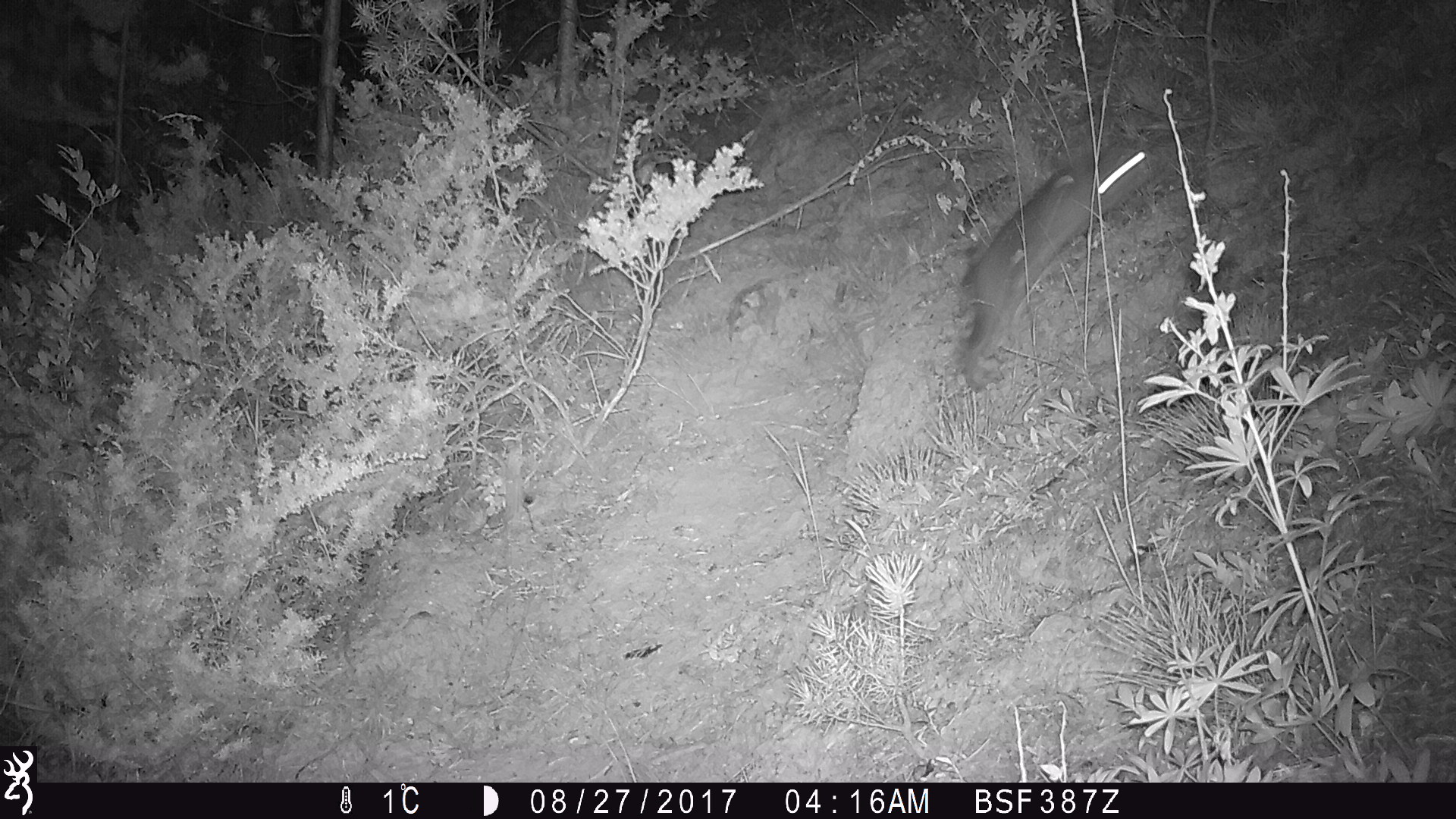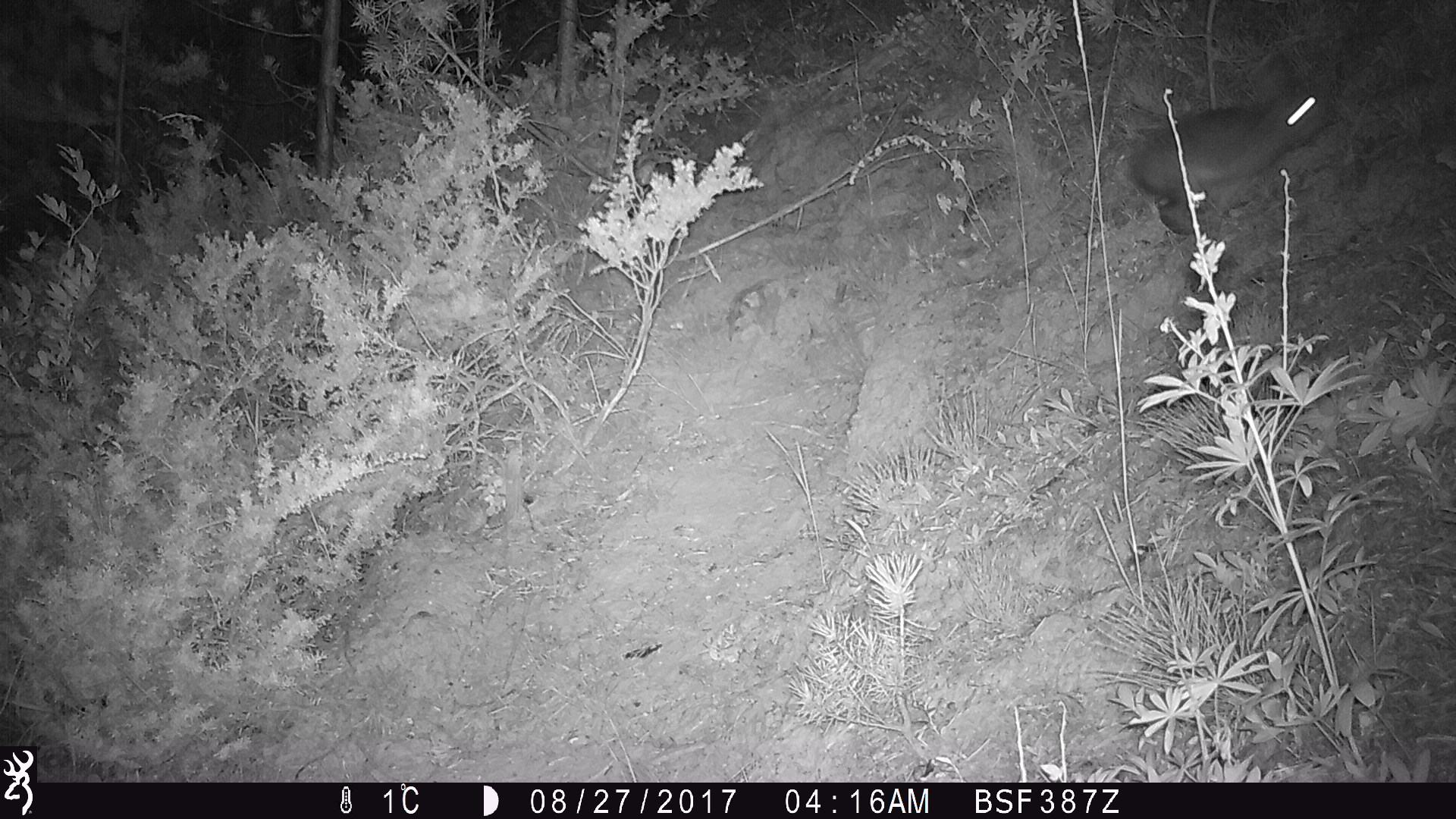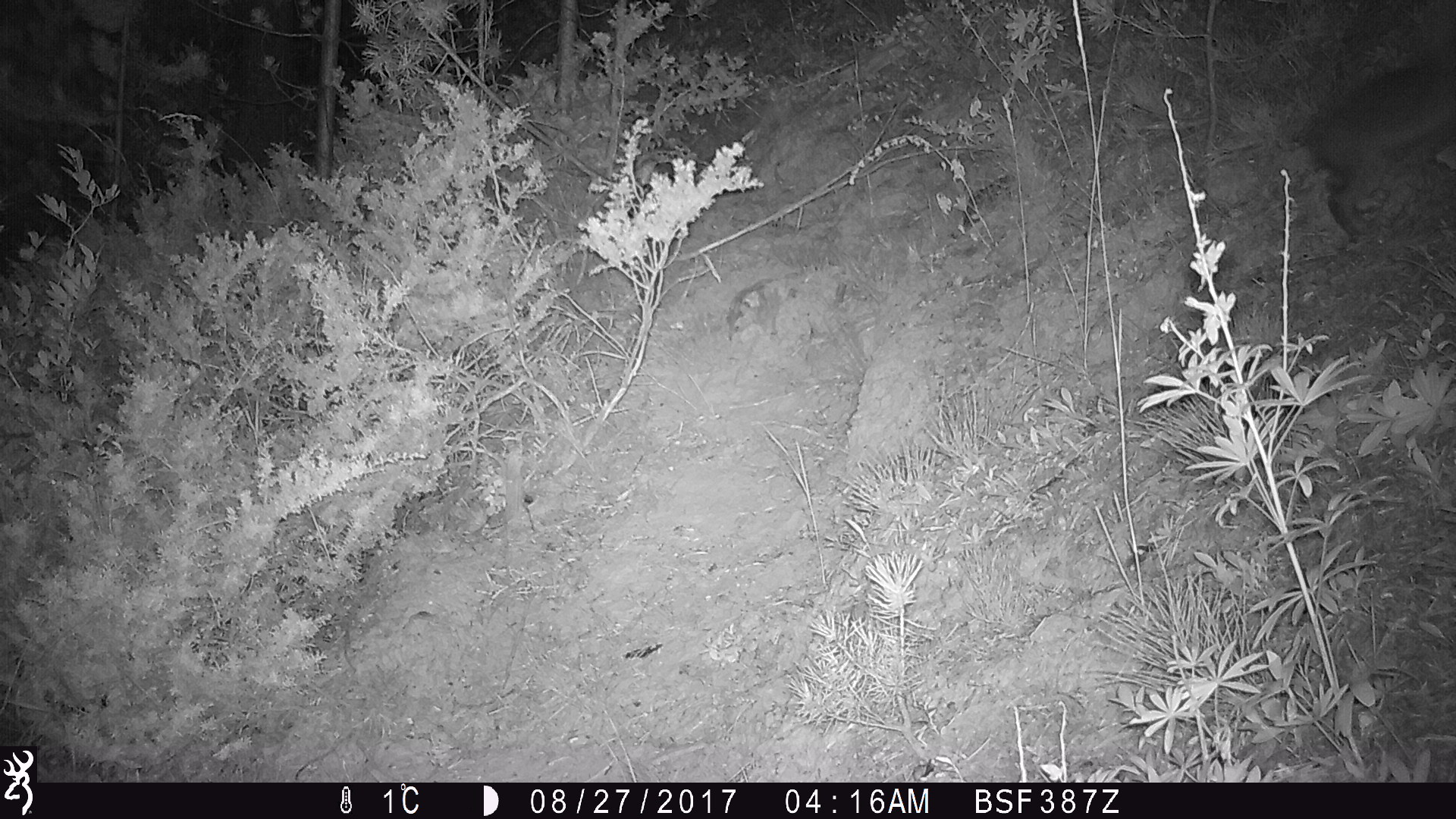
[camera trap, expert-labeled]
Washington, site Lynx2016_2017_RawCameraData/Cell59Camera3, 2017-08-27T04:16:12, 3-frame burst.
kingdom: Animalia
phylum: Chordata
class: Mammalia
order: Lagomorpha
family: Leporidae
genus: Lepus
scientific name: Lepus americanus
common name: snowshoe hare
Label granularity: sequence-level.